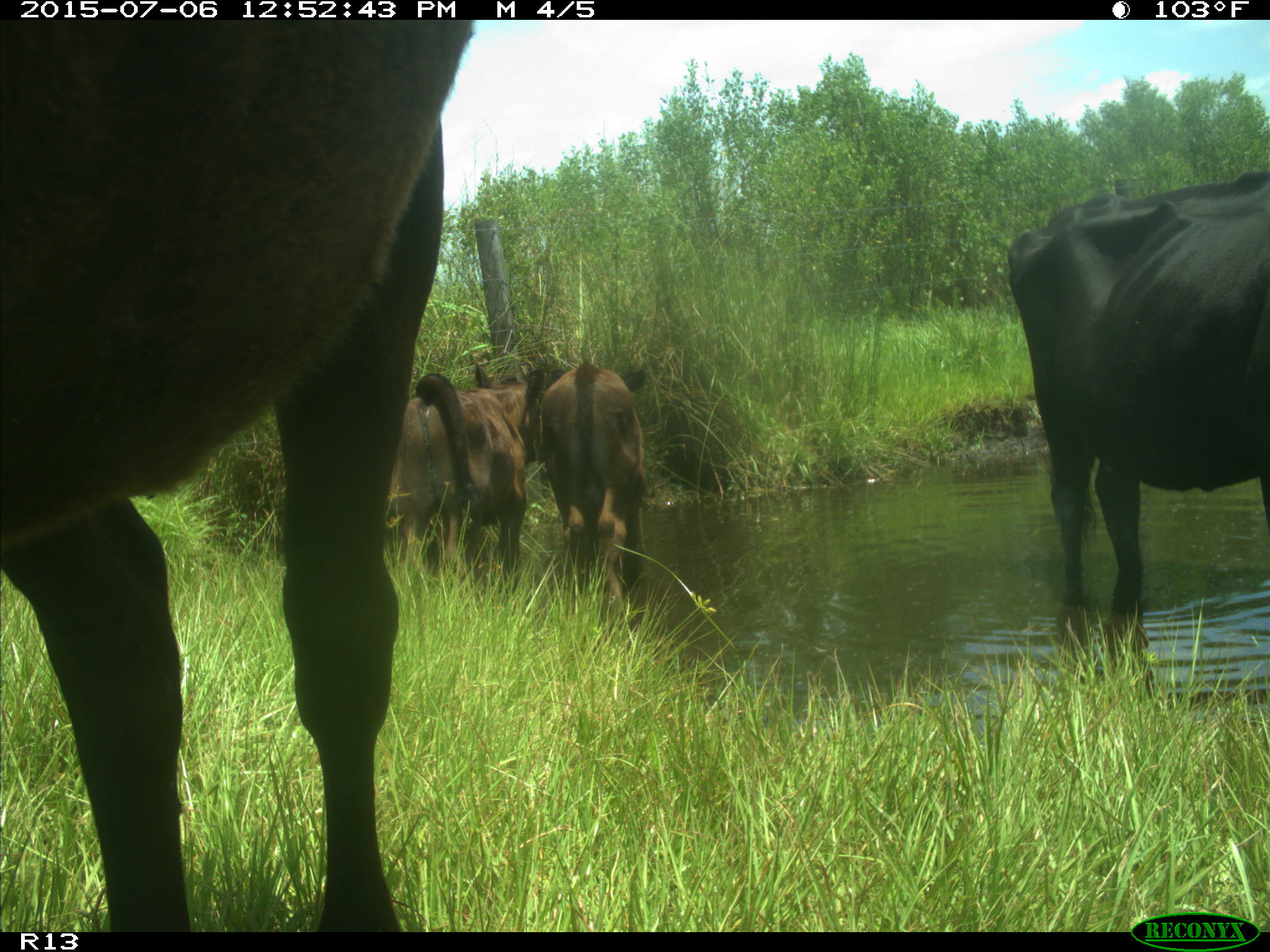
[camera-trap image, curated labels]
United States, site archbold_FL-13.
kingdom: Animalia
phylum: Chordata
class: Mammalia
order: Artiodactyla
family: Bovidae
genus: Bos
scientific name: Bos taurus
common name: domestic cow